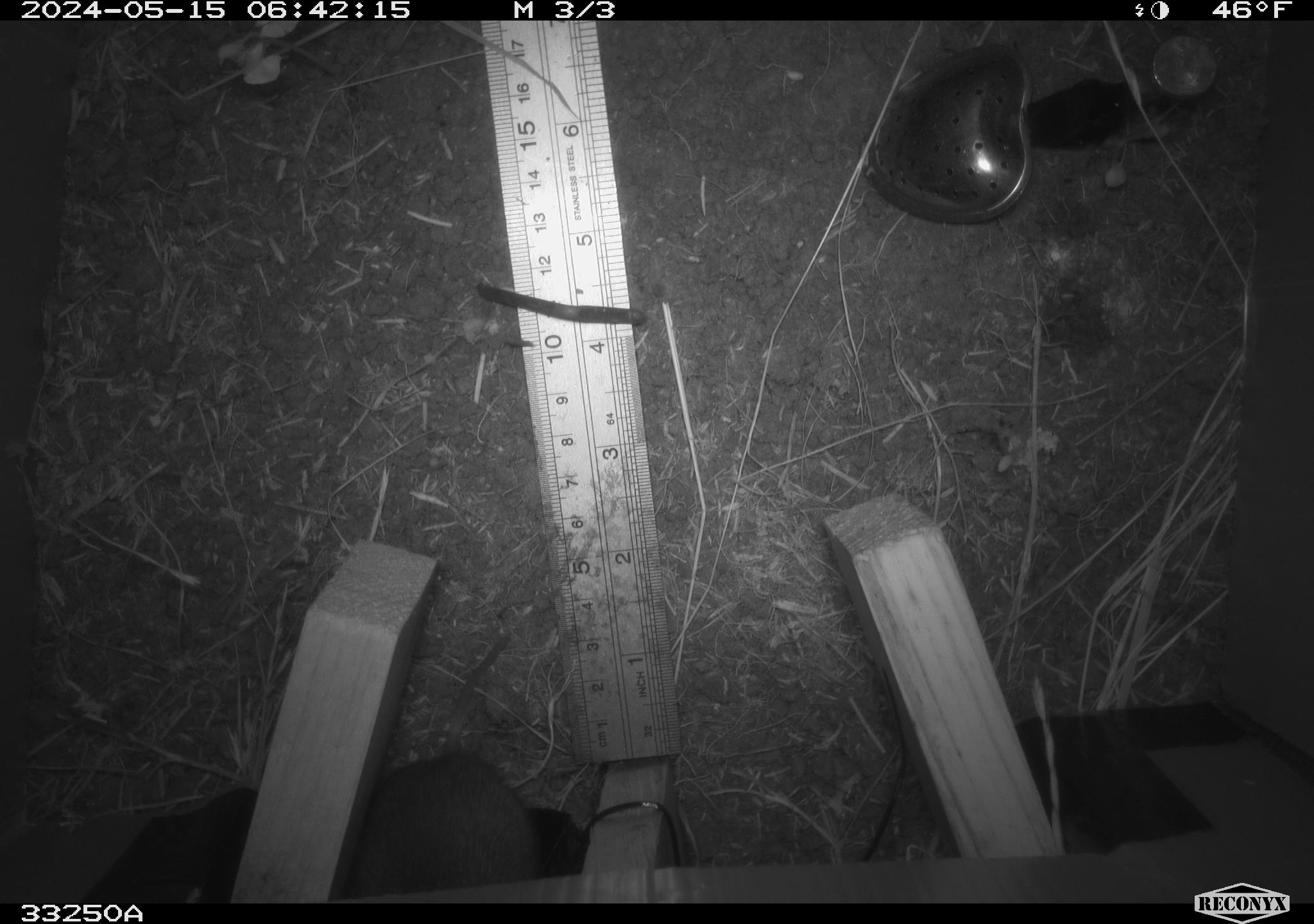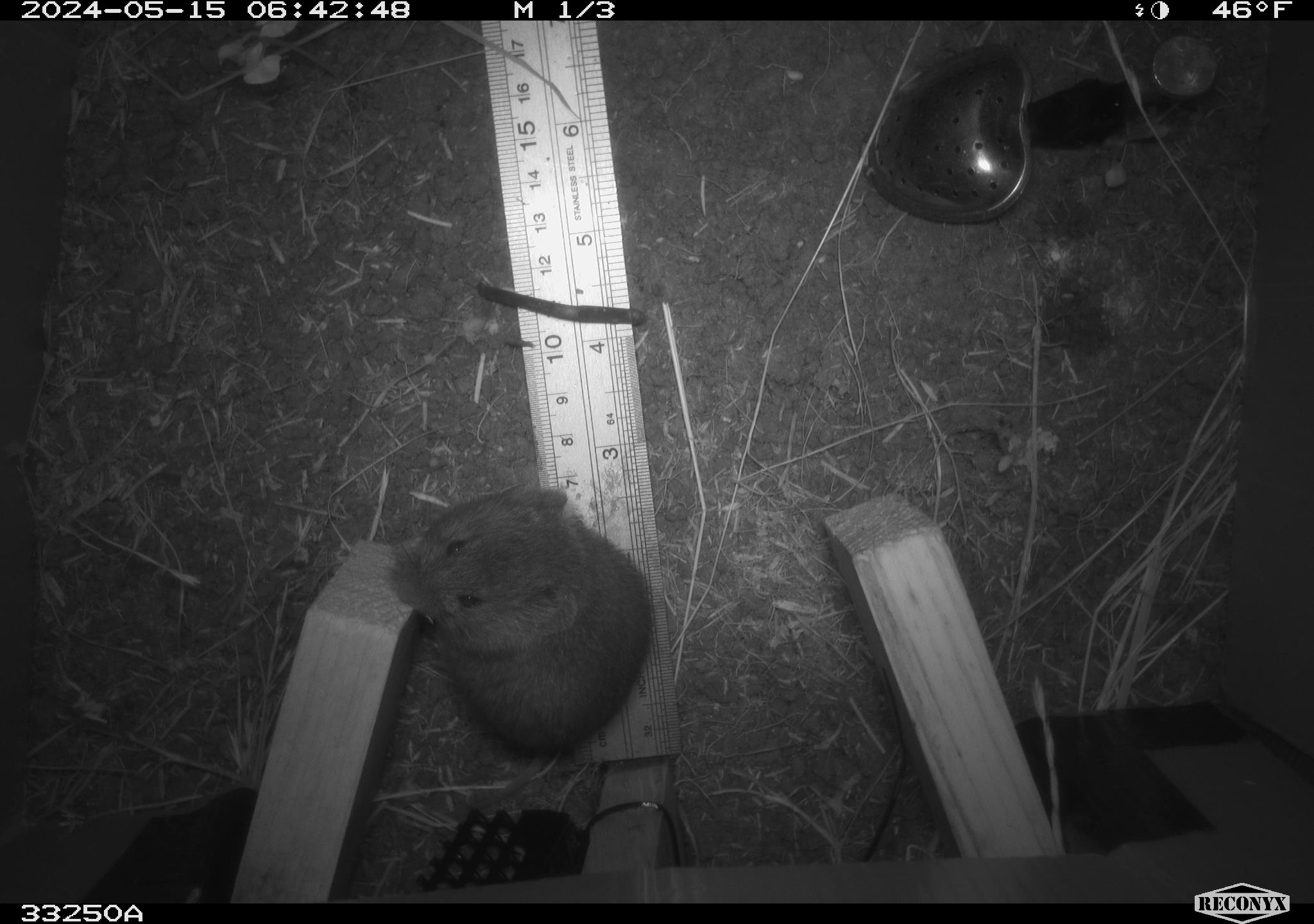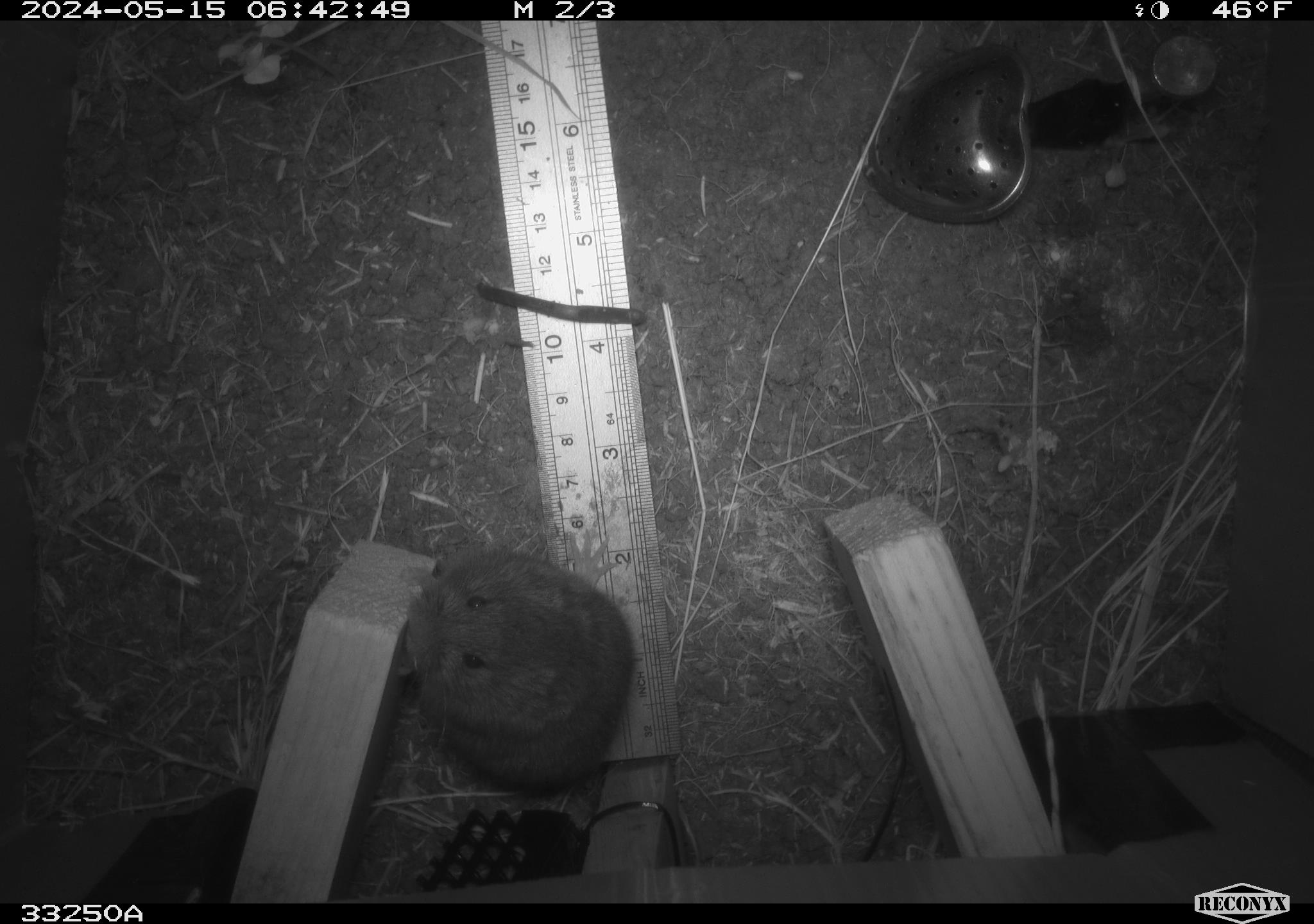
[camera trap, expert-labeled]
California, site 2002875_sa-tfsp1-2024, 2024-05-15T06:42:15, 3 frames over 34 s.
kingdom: Animalia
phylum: Chordata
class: Mammalia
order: Rodentia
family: Cricetidae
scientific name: Arvicolinae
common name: voles, lemmings, and muskrats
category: arvicolinae subfamily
Arvicolinae subfamily (voles, lemmings, and muskrats) (Arvicolinae).